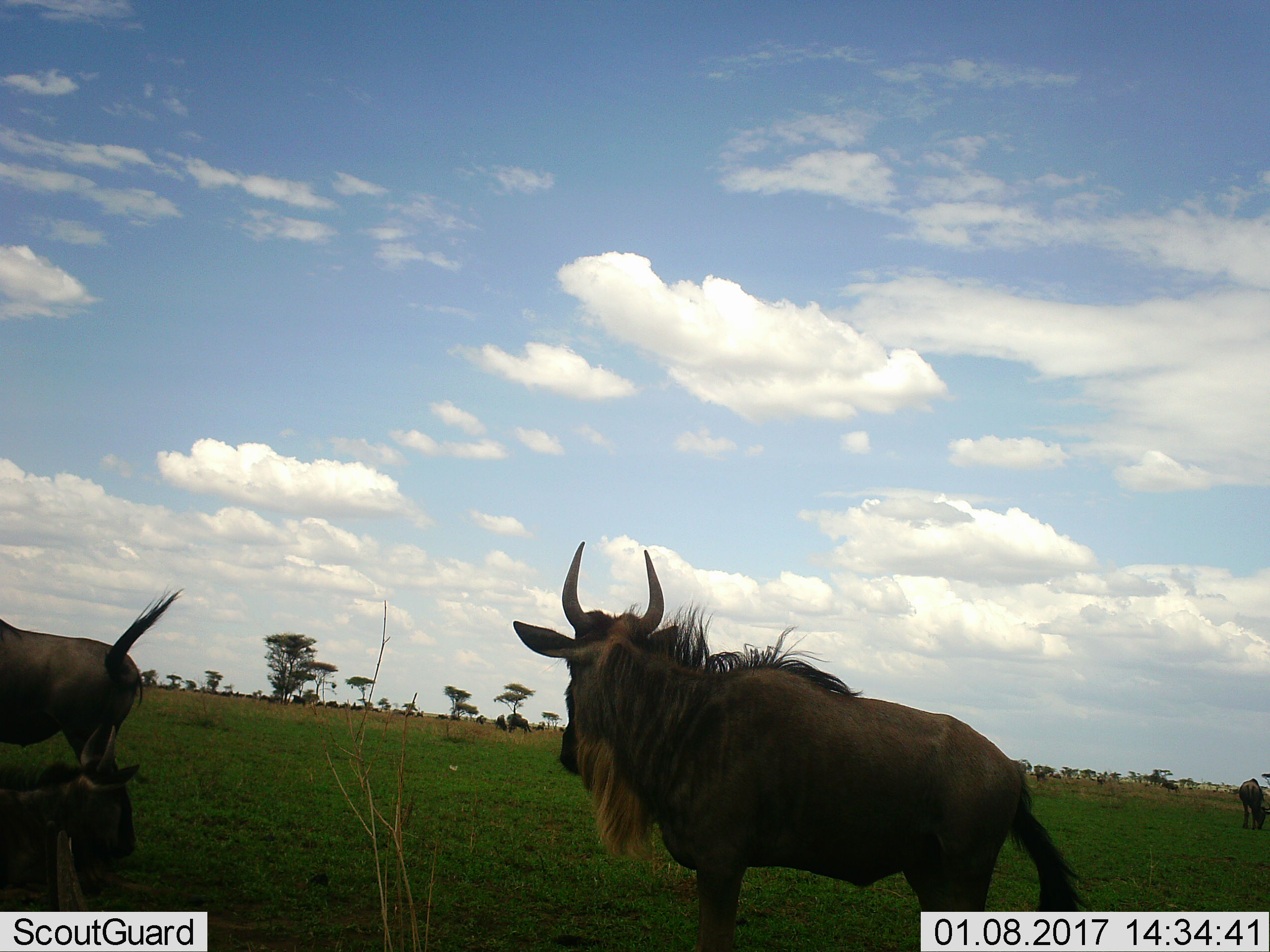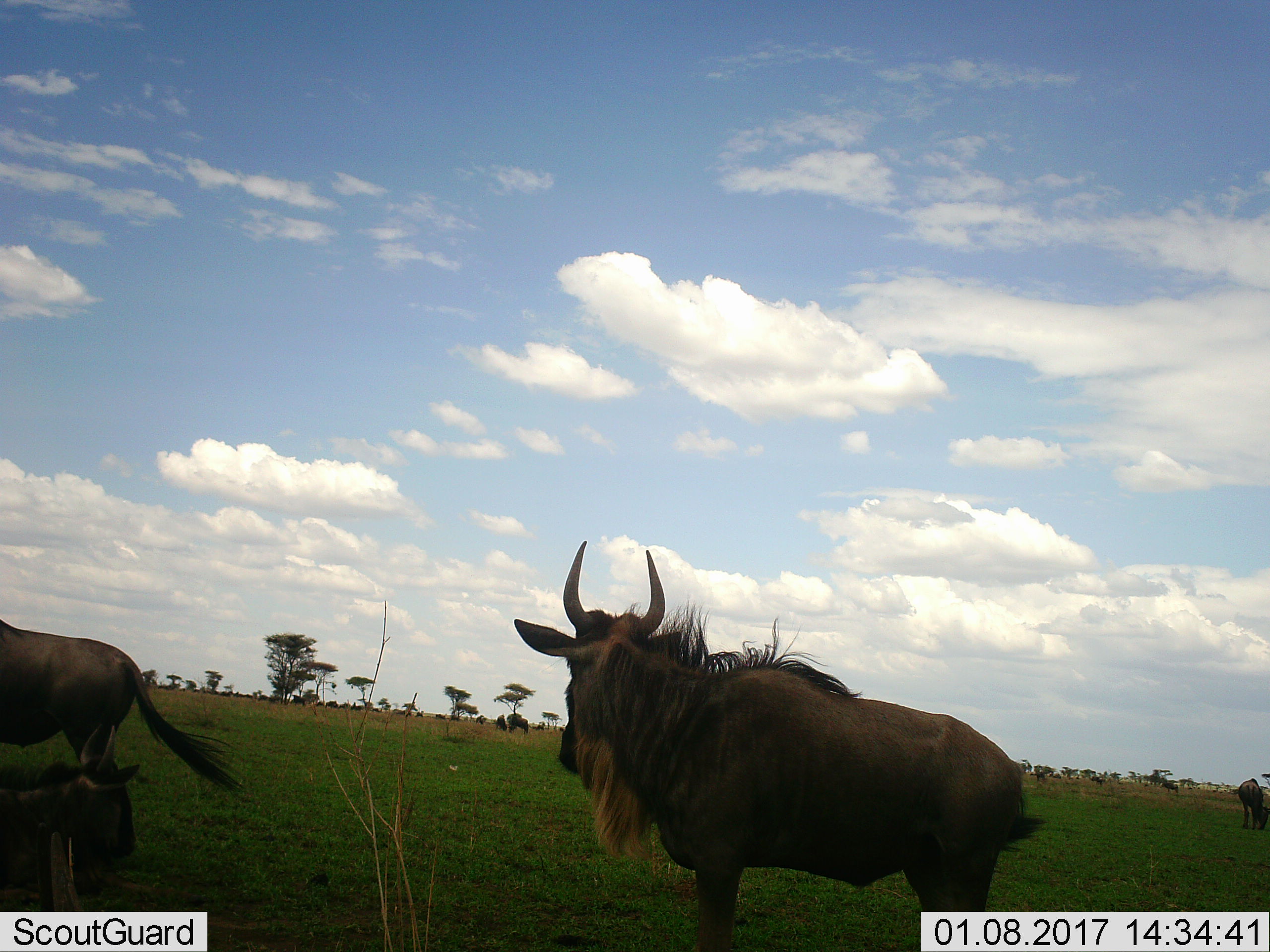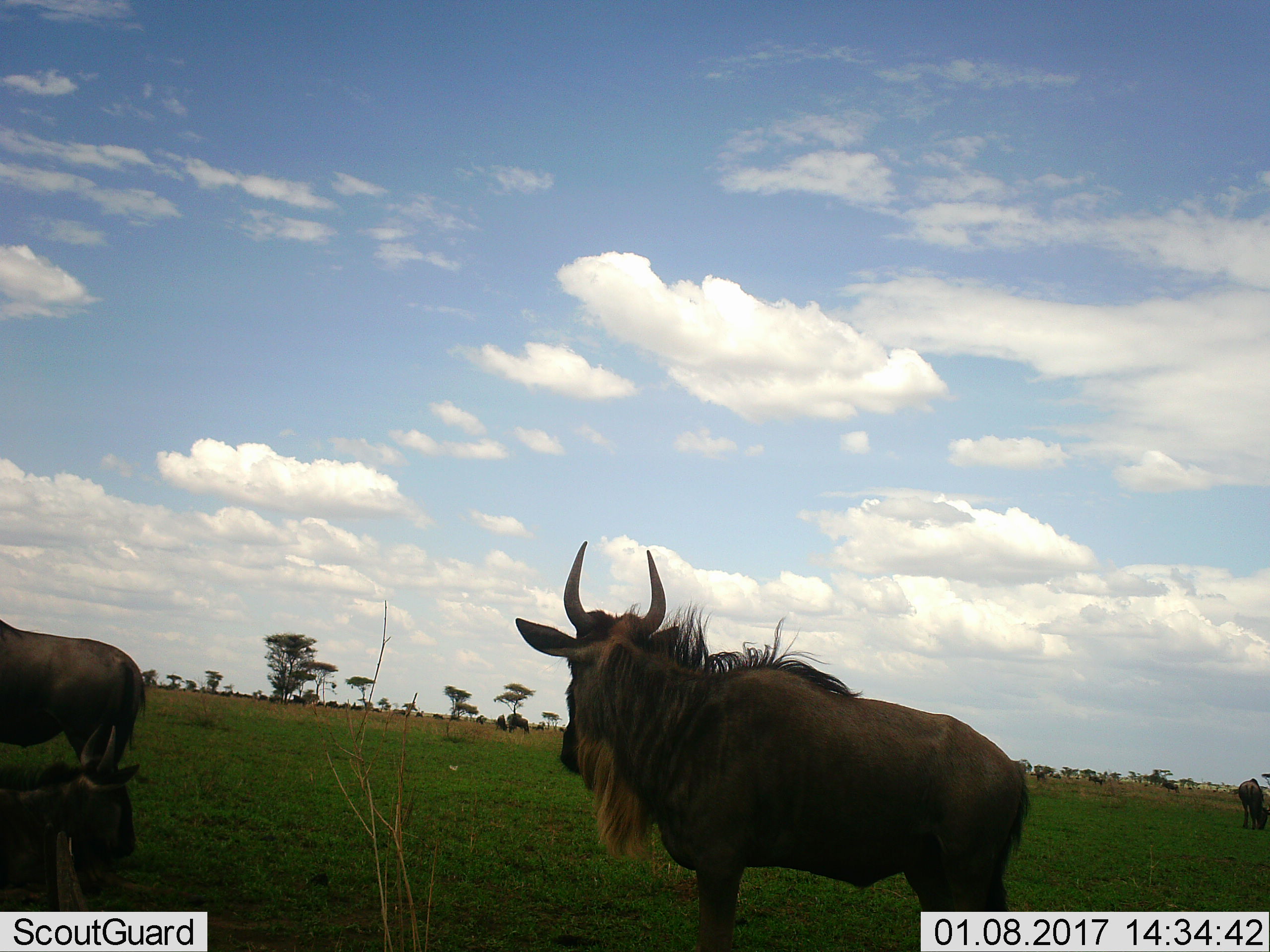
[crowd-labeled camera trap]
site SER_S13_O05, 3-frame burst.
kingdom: Animalia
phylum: Chordata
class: Mammalia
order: Artiodactyla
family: Bovidae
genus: Connochaetes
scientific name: Connochaetes taurinus taurinus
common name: blue wildebeest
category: wildebeestblue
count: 4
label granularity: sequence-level